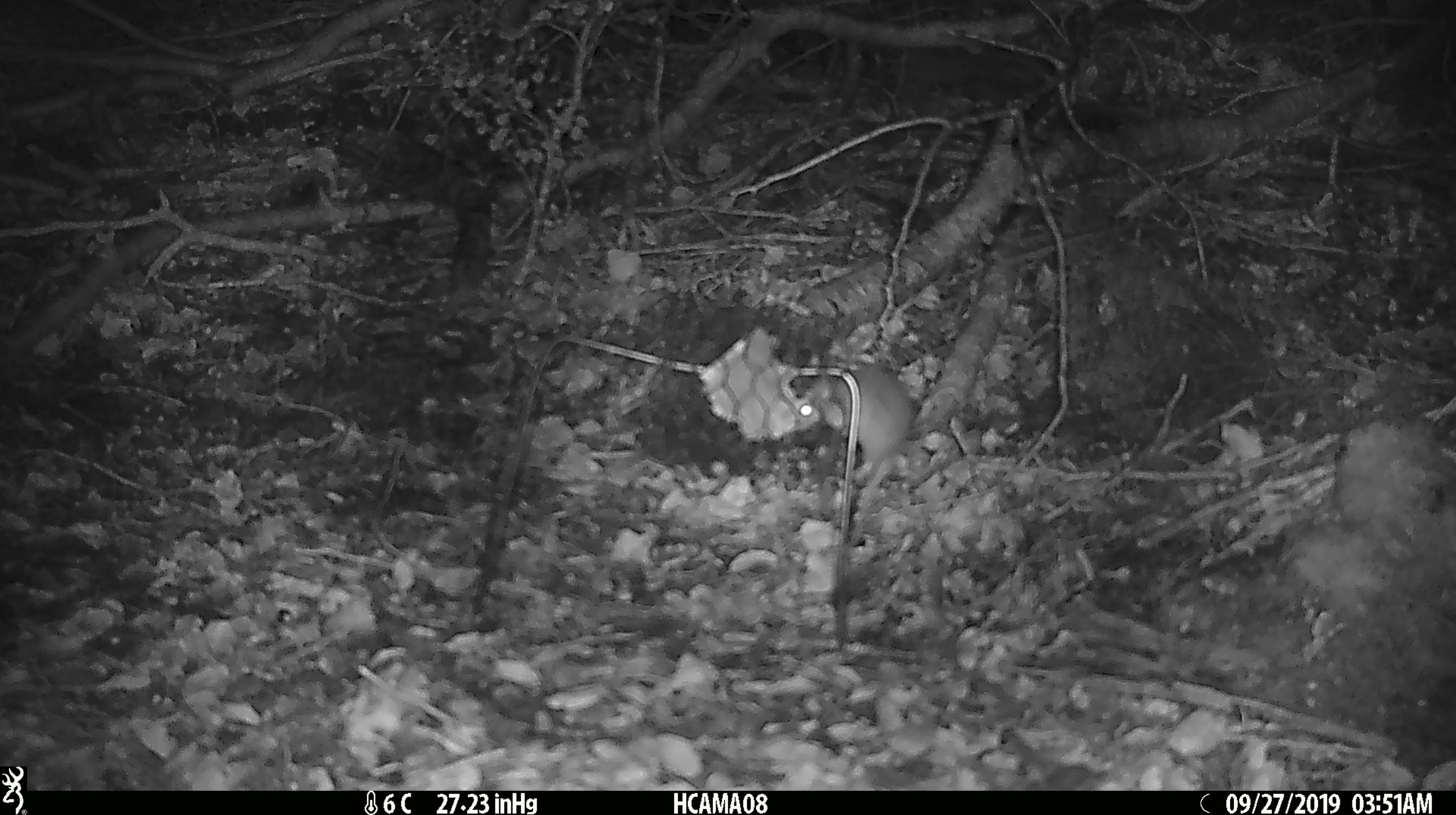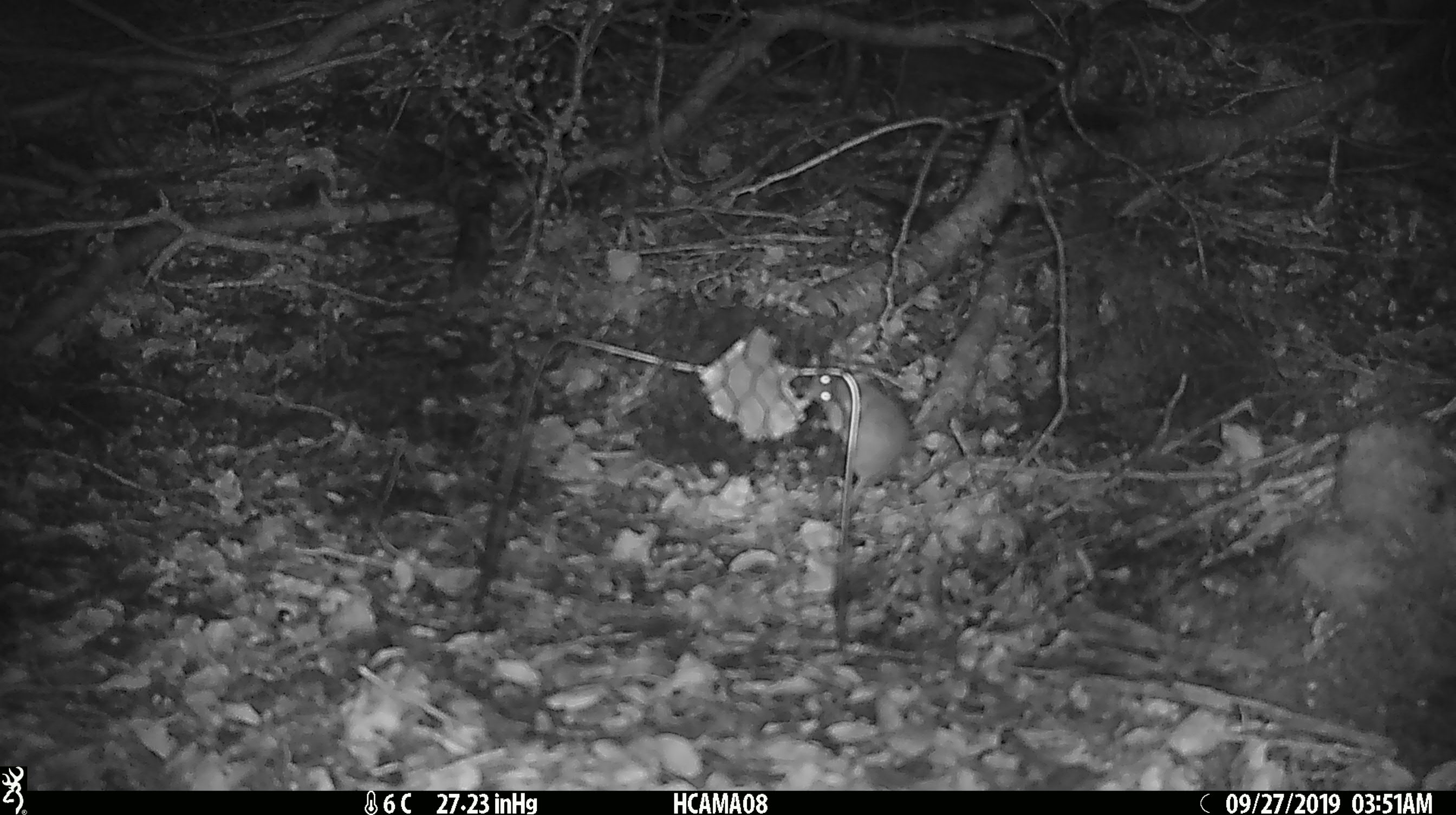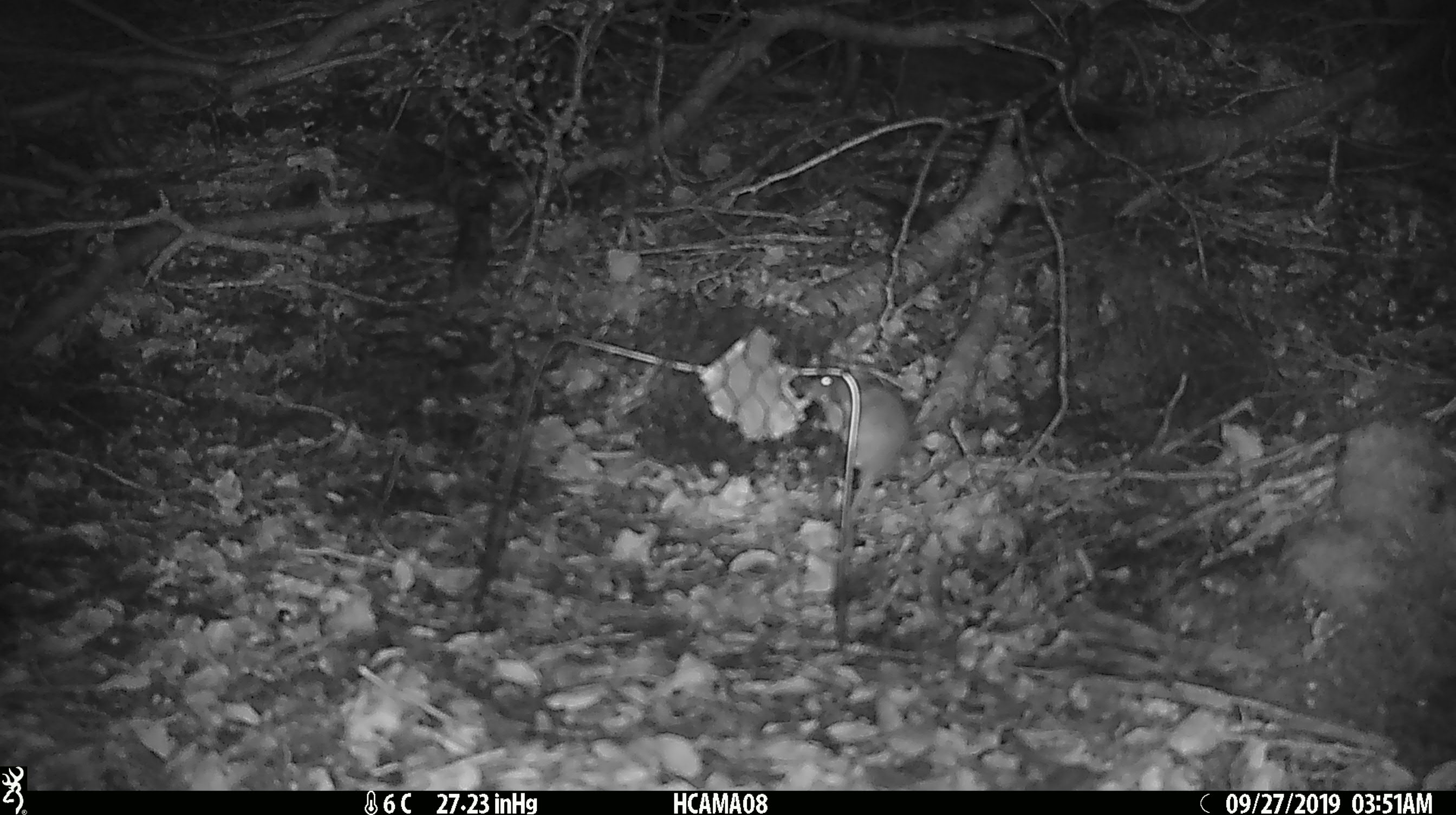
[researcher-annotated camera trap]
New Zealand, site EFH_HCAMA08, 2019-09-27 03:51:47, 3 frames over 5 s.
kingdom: Animalia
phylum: Chordata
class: Mammalia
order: Rodentia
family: Muridae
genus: Mus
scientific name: Mus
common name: mouse